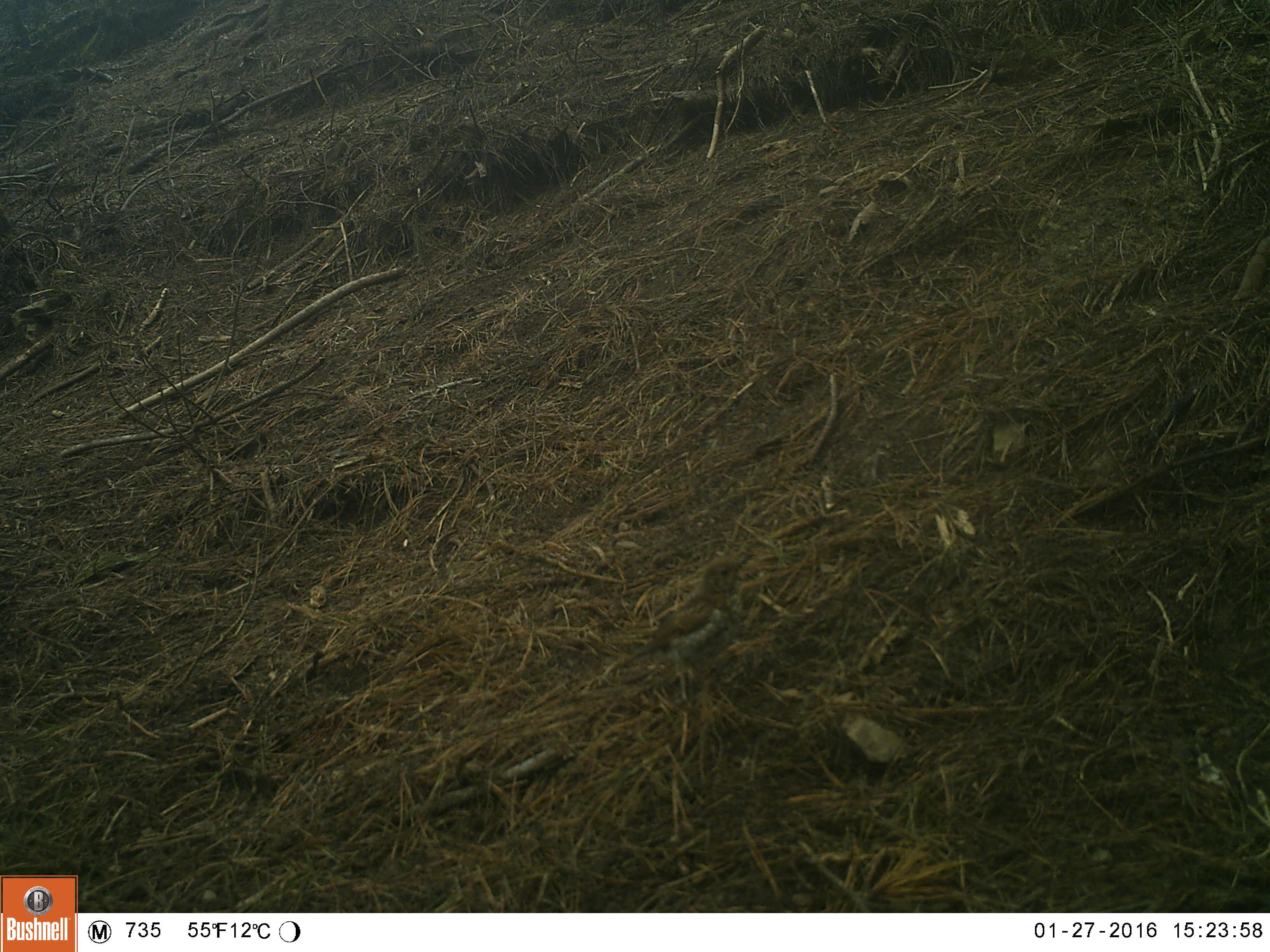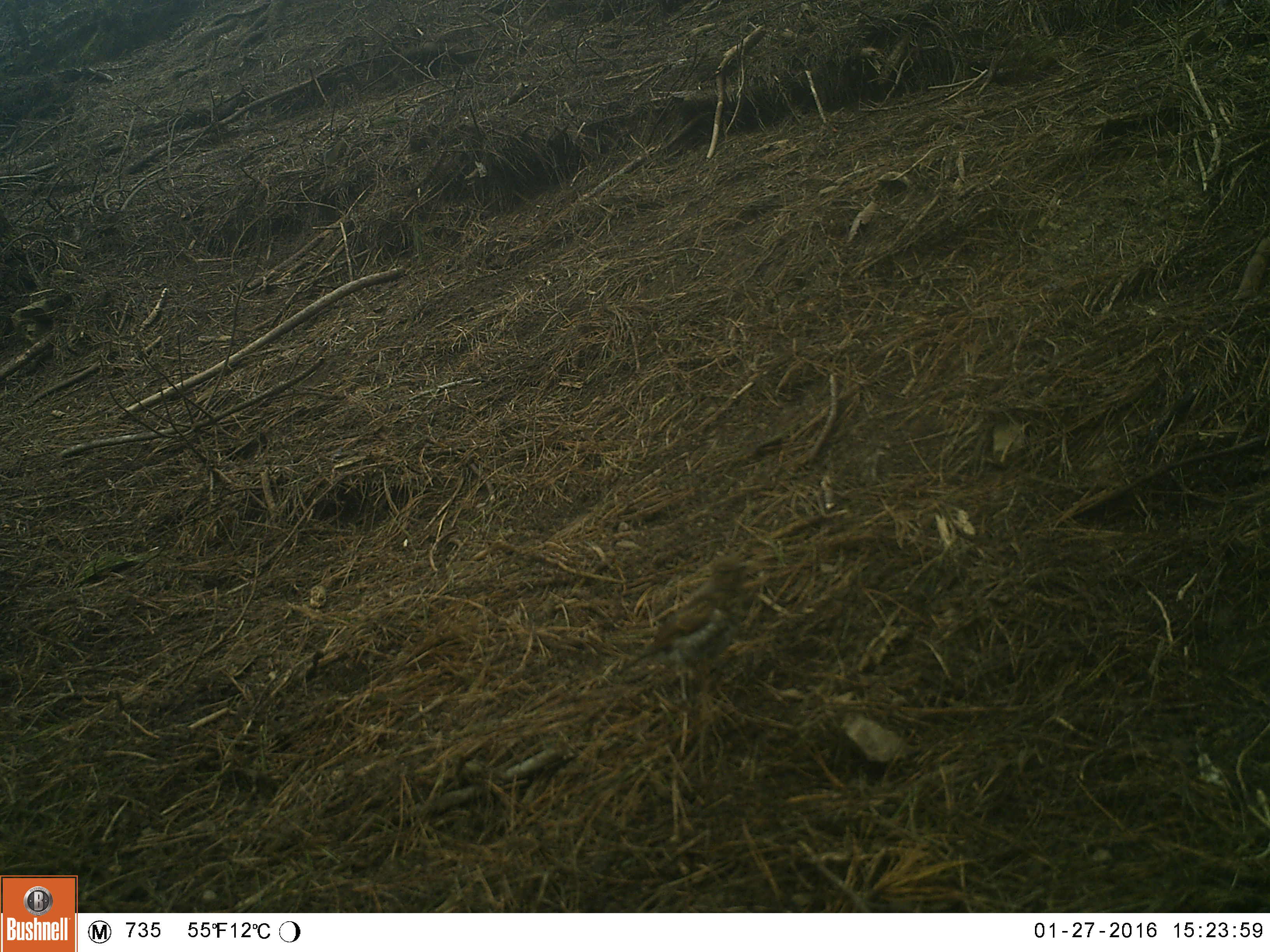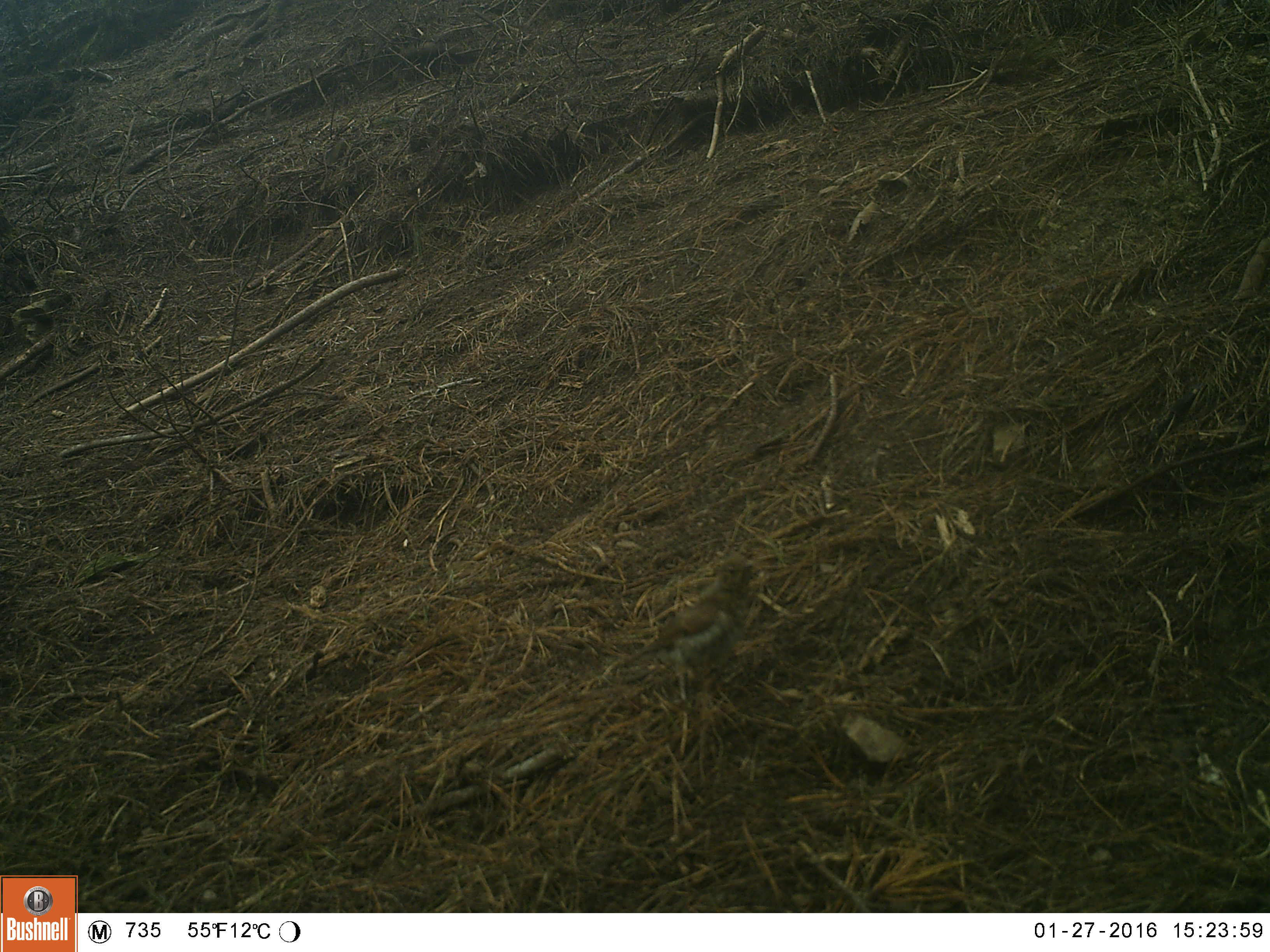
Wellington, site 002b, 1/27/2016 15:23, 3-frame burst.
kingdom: Animalia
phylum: Chordata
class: Aves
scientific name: Aves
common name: bird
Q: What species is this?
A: Bird (Aves).